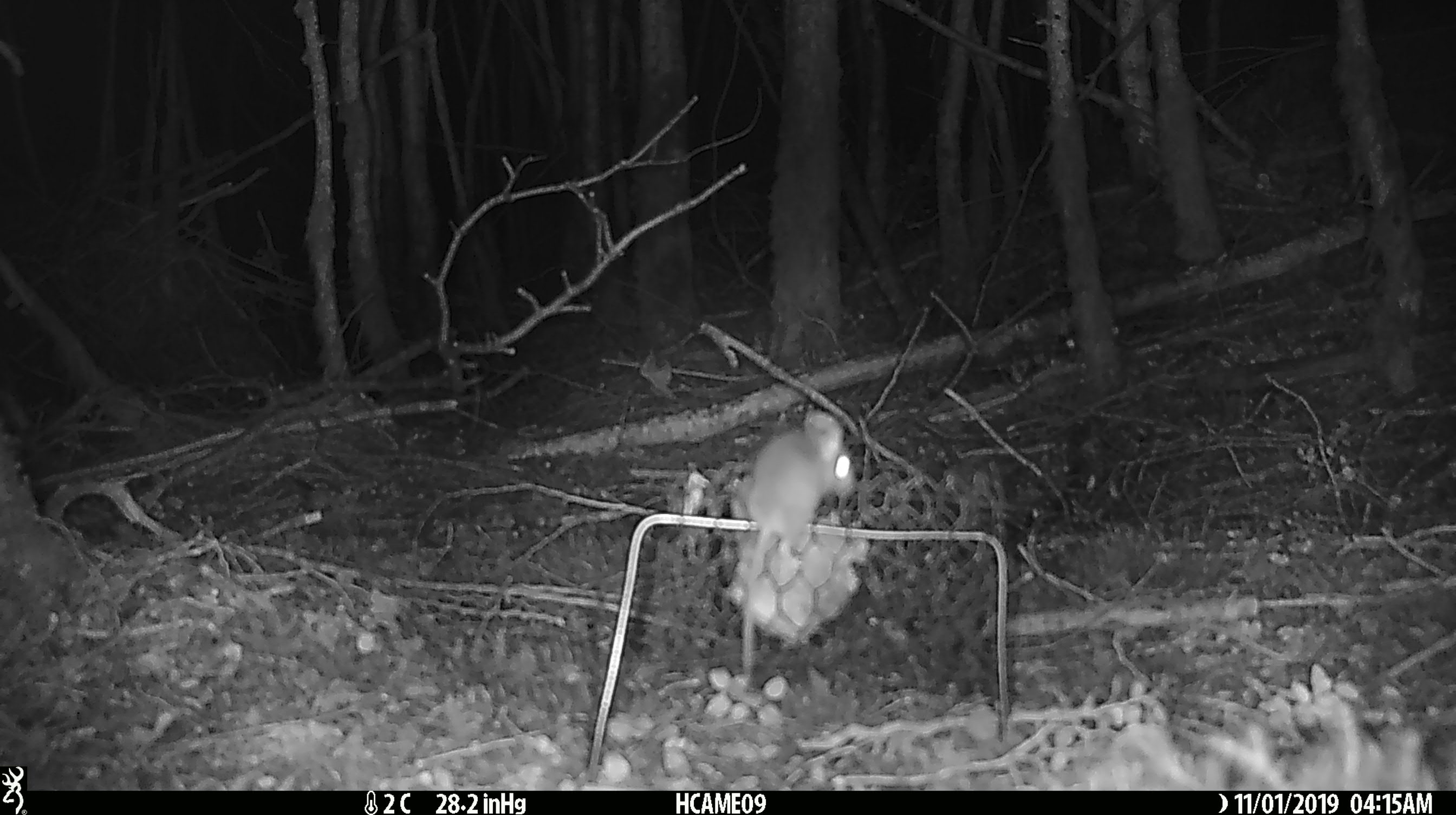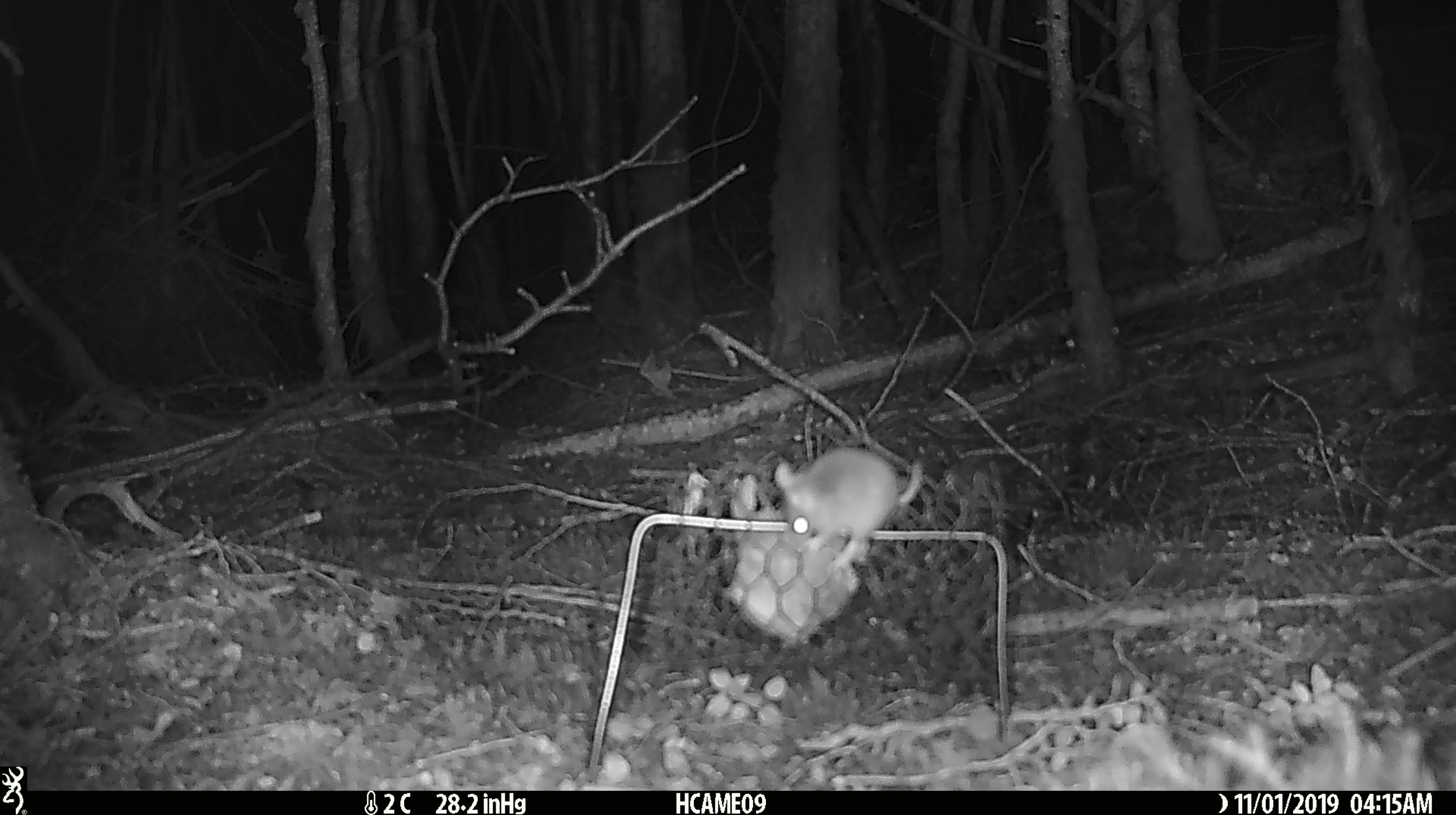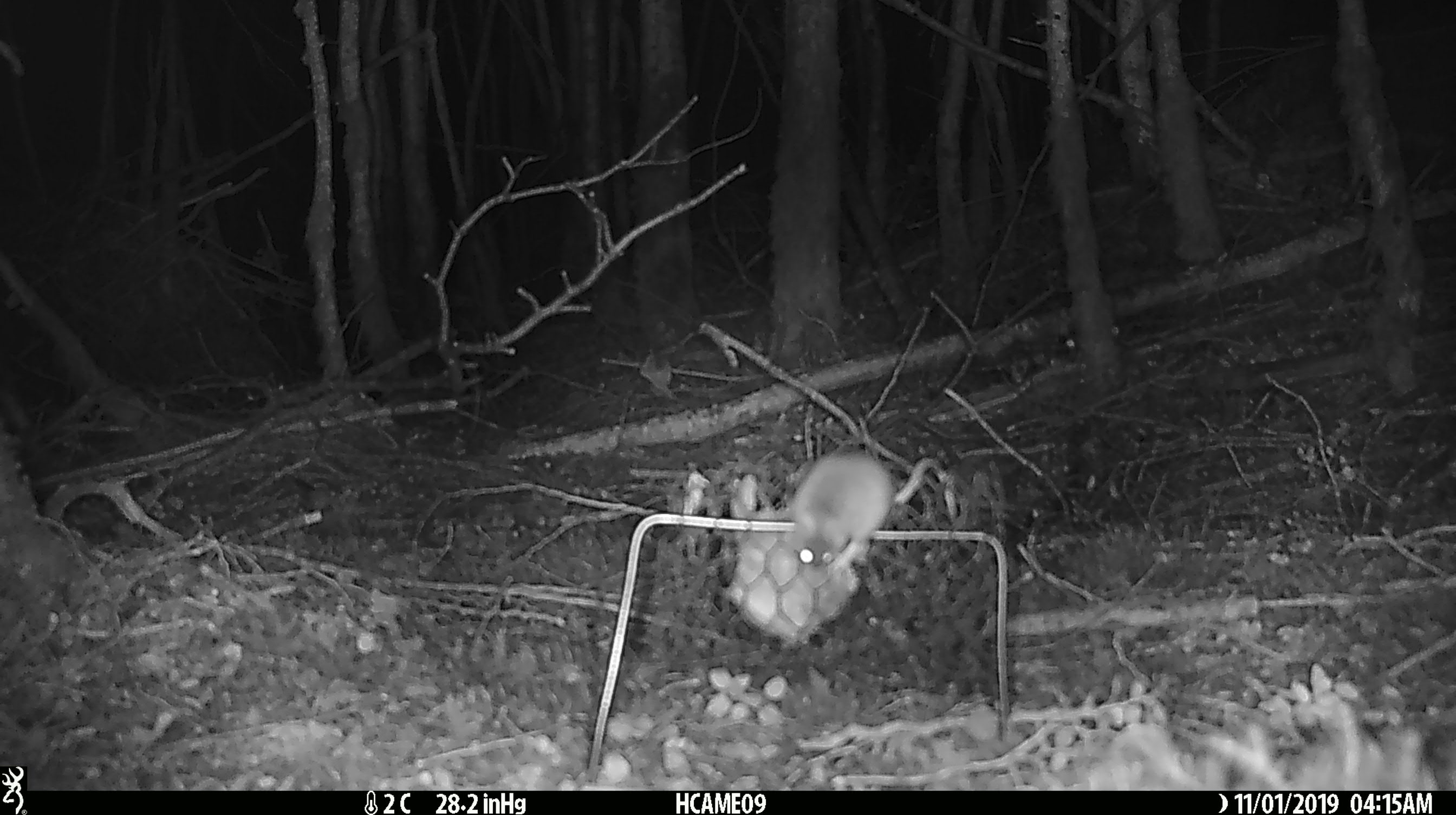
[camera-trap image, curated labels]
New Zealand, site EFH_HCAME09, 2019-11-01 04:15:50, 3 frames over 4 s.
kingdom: Animalia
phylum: Chordata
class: Mammalia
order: Rodentia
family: Muridae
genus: Mus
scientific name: Mus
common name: mouse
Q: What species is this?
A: Mouse (Mus).